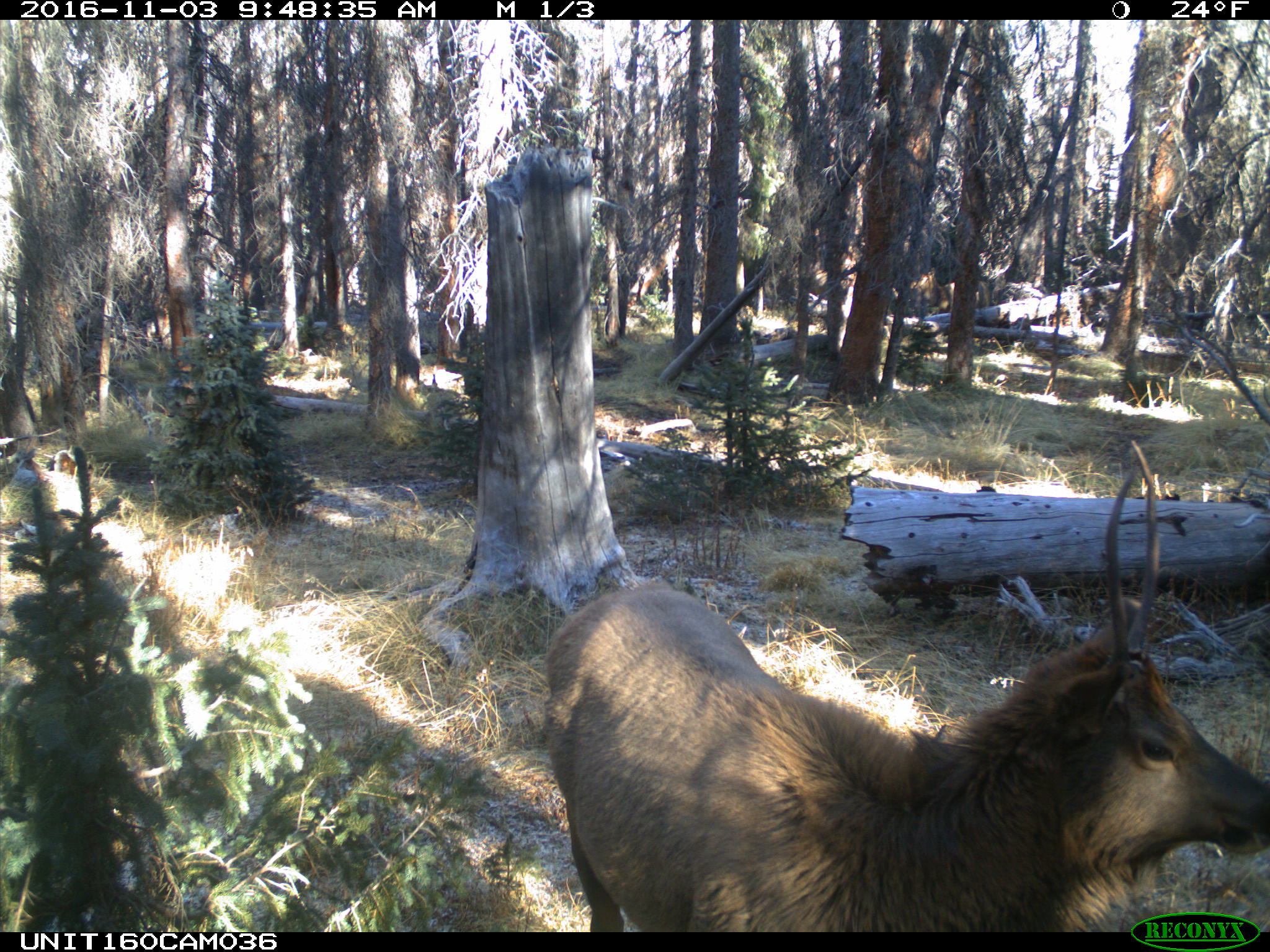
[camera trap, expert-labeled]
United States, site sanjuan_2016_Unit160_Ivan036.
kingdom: Animalia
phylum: Chordata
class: Mammalia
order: Artiodactyla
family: Cervidae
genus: Cervus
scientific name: Cervus elaphus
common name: red deer